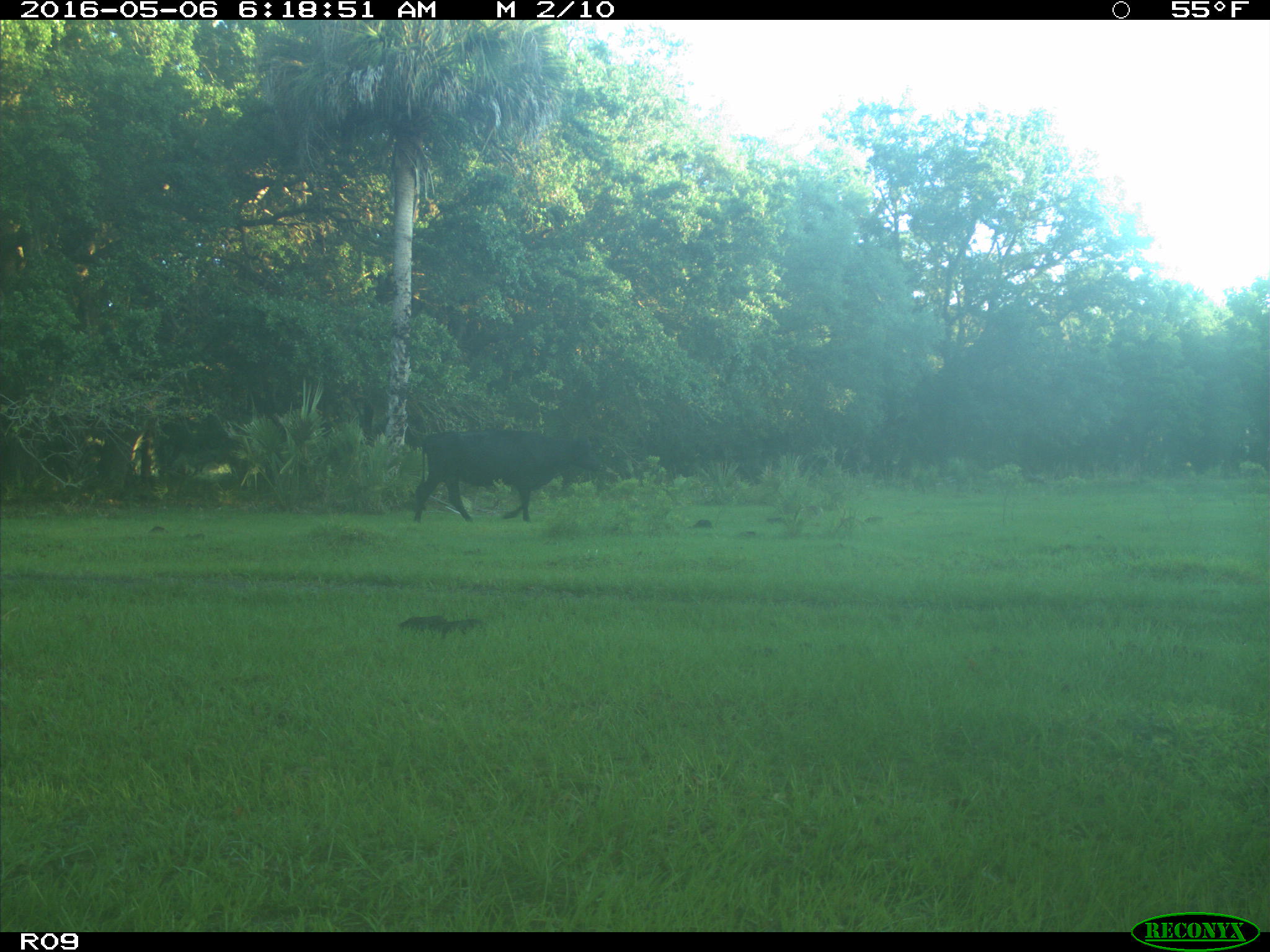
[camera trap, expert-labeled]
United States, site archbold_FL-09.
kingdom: Animalia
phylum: Chordata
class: Mammalia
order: Artiodactyla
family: Bovidae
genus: Bos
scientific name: Bos taurus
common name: domestic cow